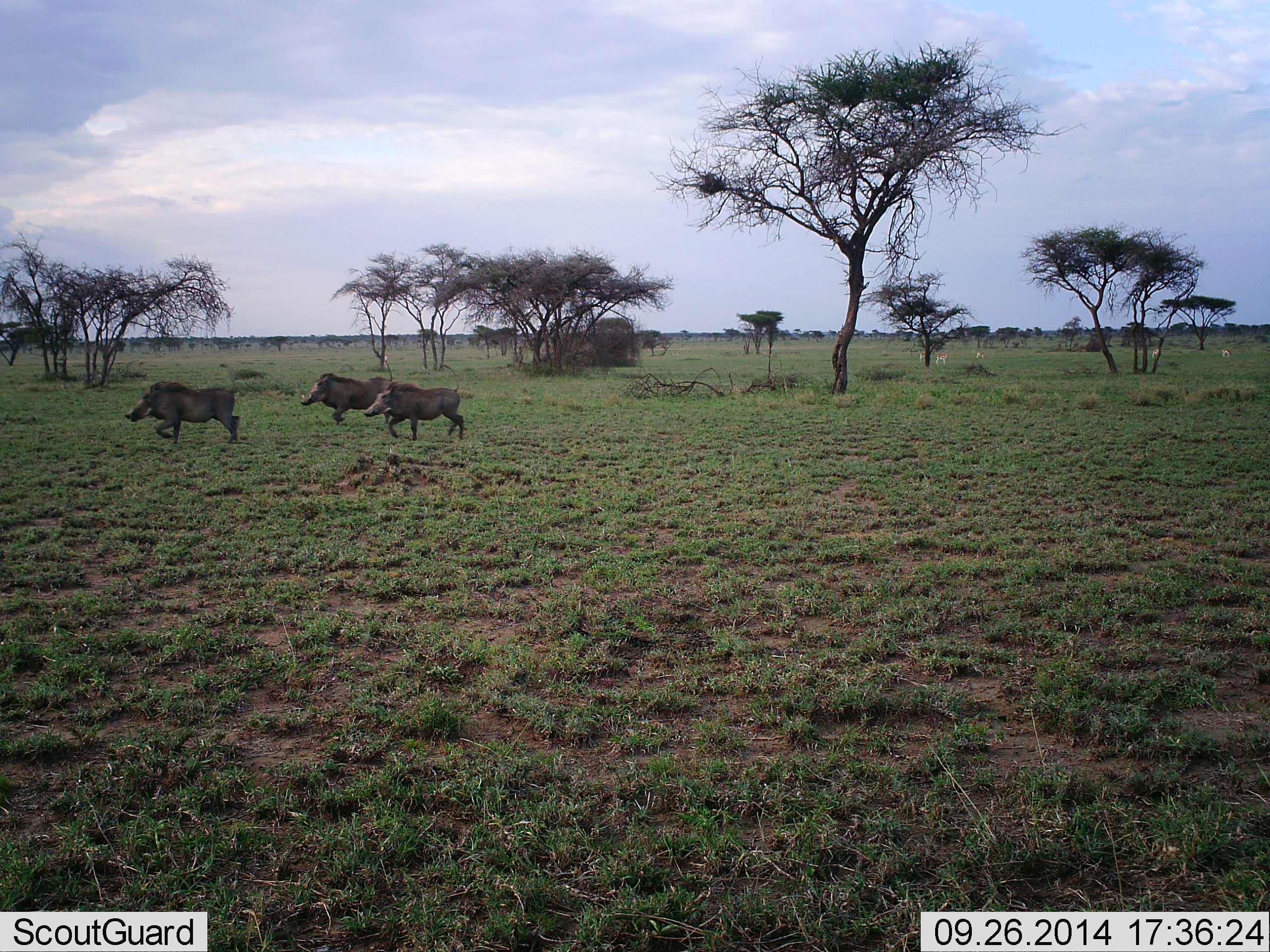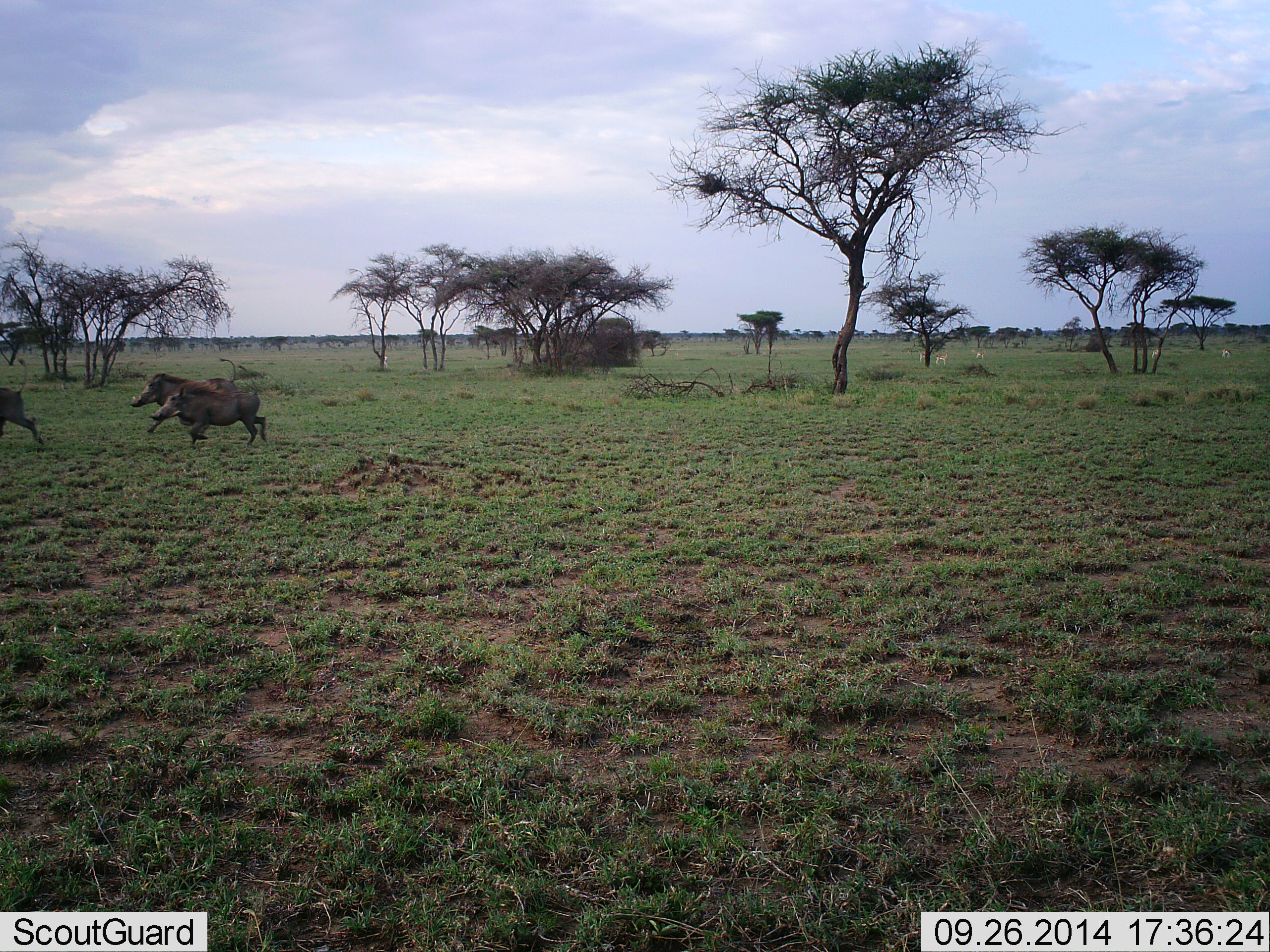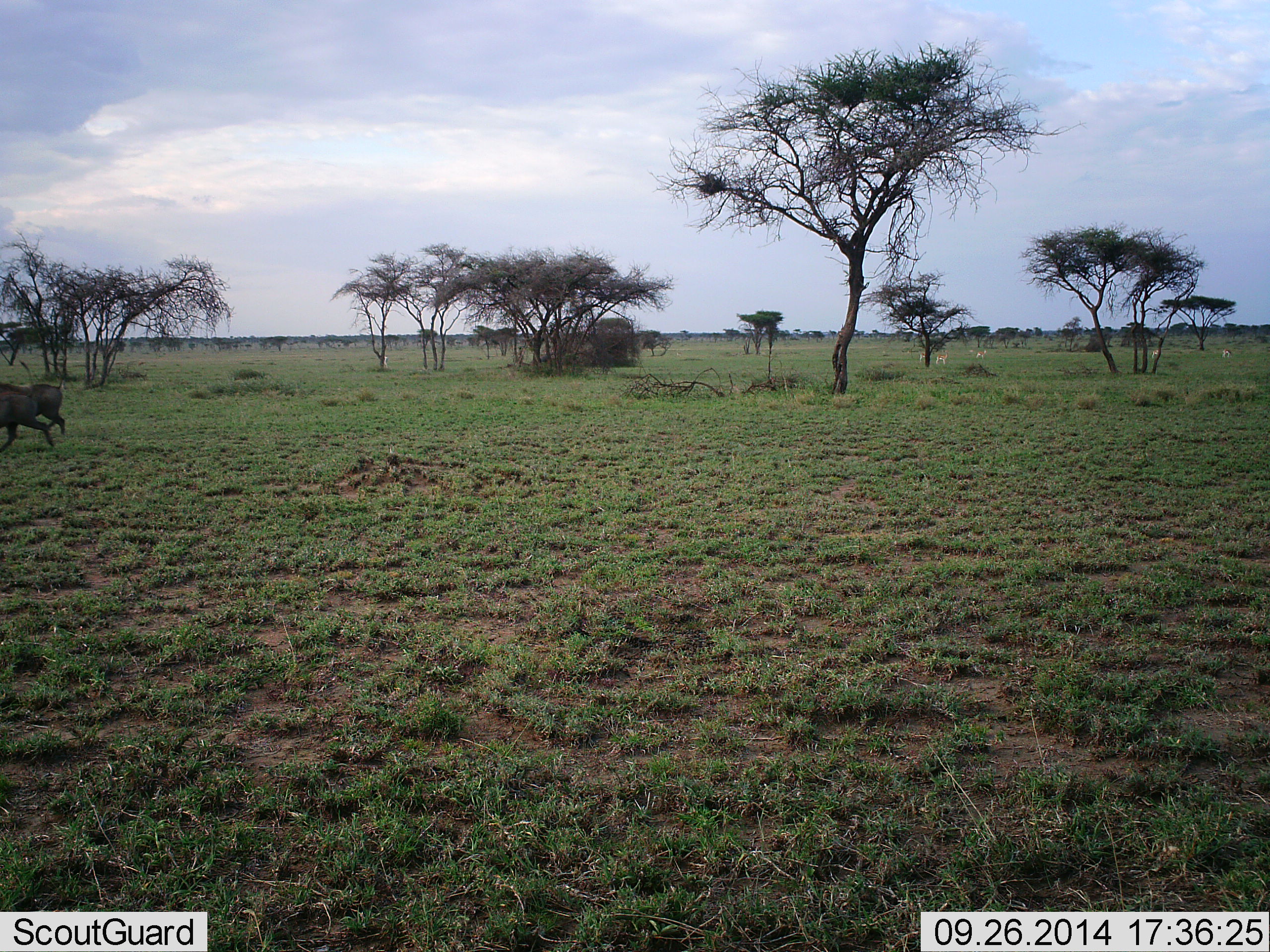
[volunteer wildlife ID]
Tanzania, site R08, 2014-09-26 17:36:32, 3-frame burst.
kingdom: Animalia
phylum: Chordata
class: Mammalia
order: Artiodactyla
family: Suidae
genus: Phacochoerus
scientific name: Phacochoerus africanus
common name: warthog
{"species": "warthog (Phacochoerus africanus)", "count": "3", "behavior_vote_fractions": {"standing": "0%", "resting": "0%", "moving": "100%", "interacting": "0%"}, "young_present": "0%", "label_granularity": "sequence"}